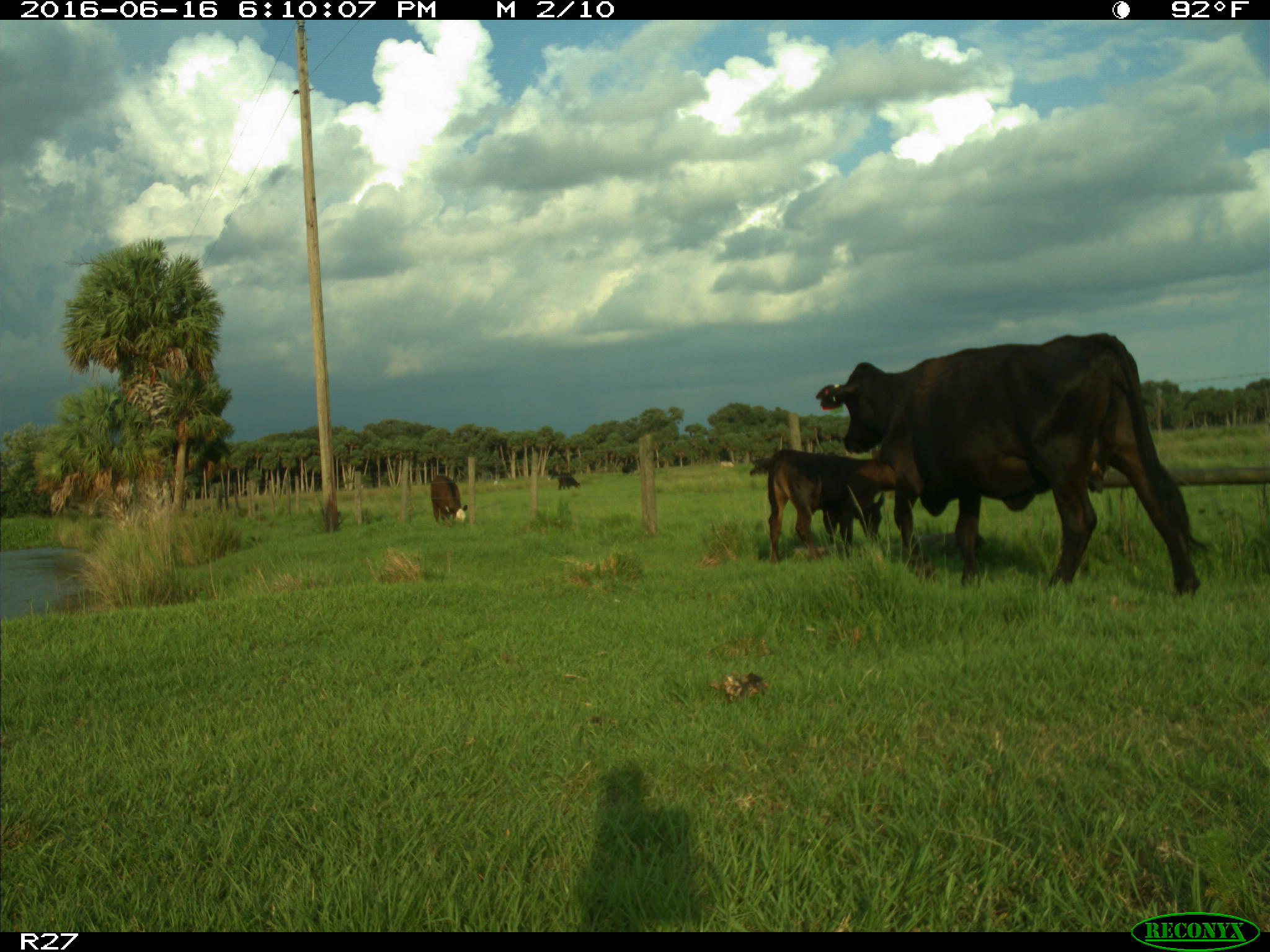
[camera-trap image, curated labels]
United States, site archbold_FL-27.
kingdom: Animalia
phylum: Chordata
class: Mammalia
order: Artiodactyla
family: Bovidae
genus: Bos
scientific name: Bos taurus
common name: domestic cow